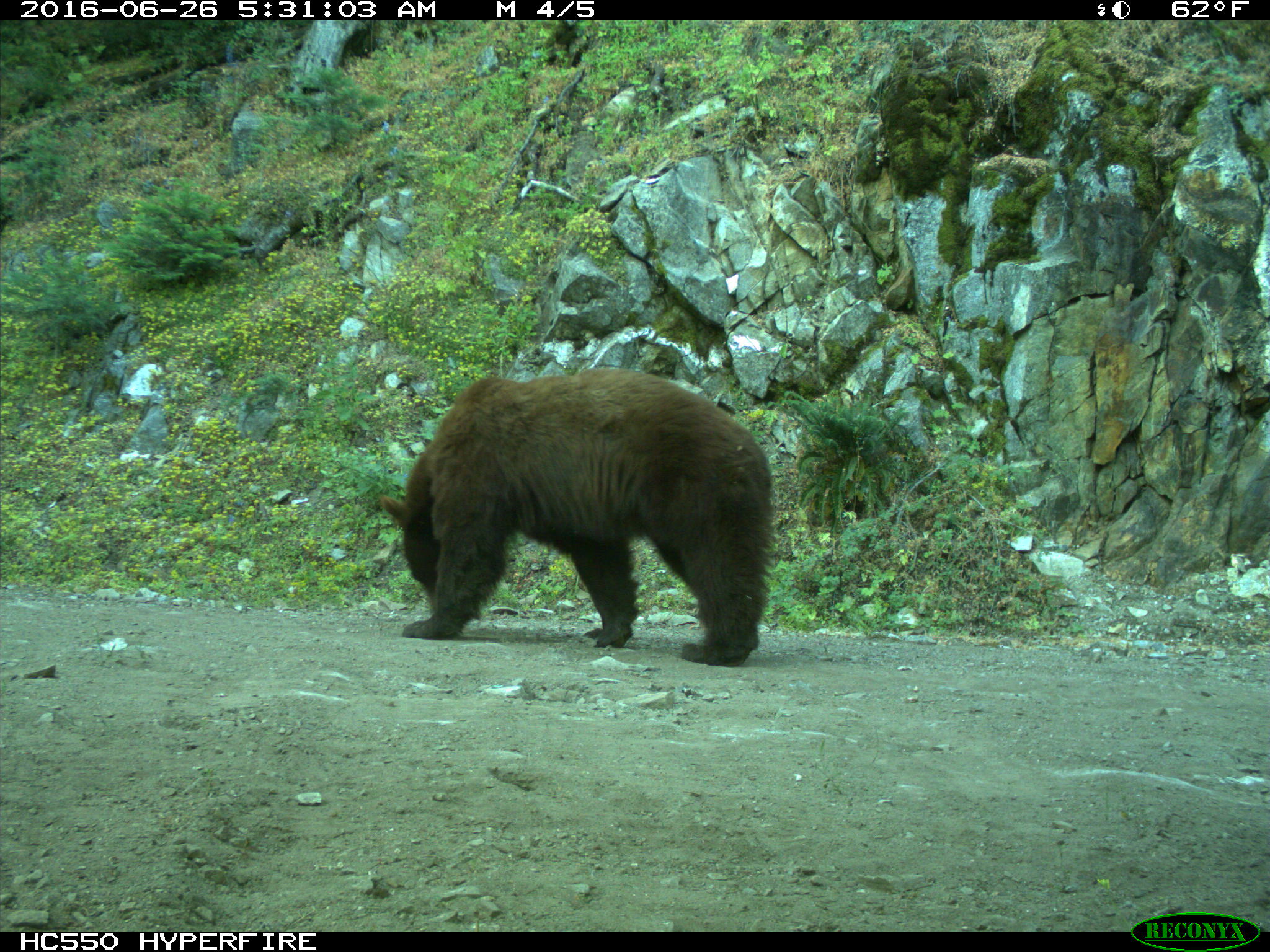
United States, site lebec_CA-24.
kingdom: Animalia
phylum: Chordata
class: Mammalia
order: Carnivora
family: Ursidae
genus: Ursus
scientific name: Ursus americanus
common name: american black bear